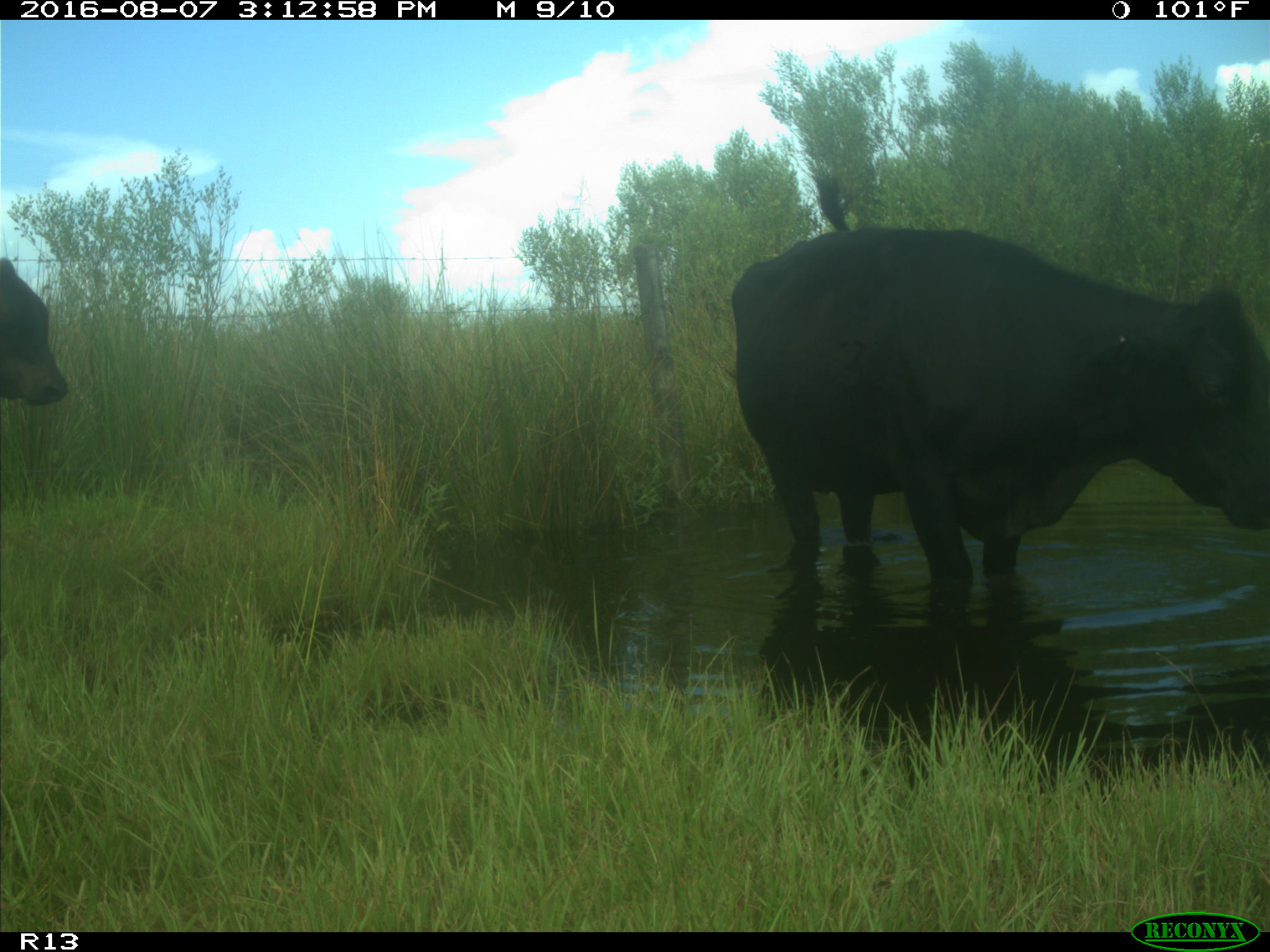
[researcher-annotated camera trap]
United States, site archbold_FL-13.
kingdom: Animalia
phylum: Chordata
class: Mammalia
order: Artiodactyla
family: Bovidae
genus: Bos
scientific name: Bos taurus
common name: domestic cow